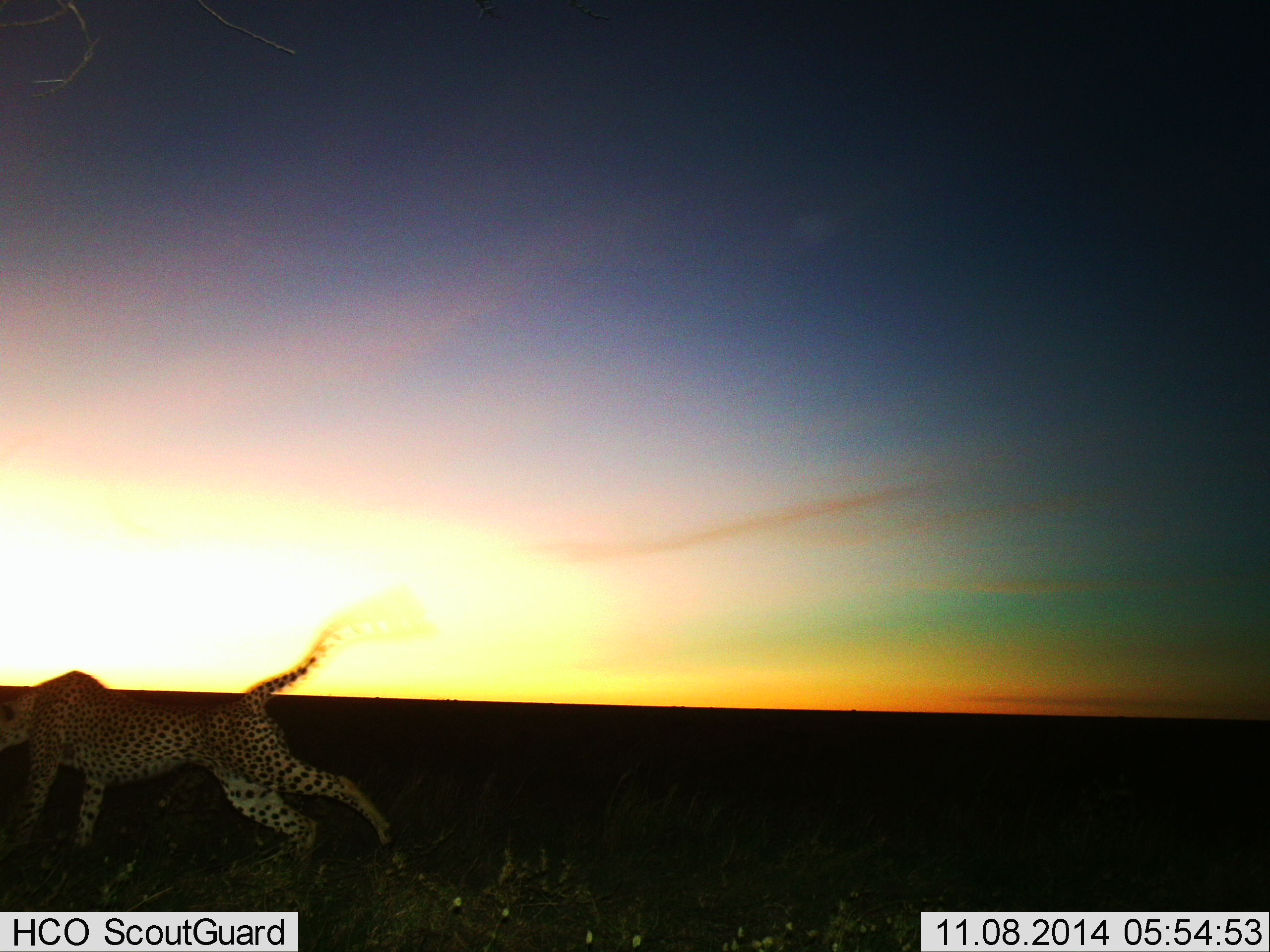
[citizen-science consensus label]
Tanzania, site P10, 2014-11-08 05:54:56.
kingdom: Animalia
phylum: Chordata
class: Mammalia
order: Carnivora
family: Felidae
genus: Acinonyx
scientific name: Acinonyx jubatus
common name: cheetah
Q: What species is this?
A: Cheetah (Acinonyx jubatus).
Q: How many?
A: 1.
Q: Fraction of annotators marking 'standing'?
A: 10%.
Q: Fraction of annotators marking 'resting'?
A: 0%.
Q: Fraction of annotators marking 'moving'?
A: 100%.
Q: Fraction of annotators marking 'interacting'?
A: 0%.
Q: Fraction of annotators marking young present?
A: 0%.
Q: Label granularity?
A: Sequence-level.